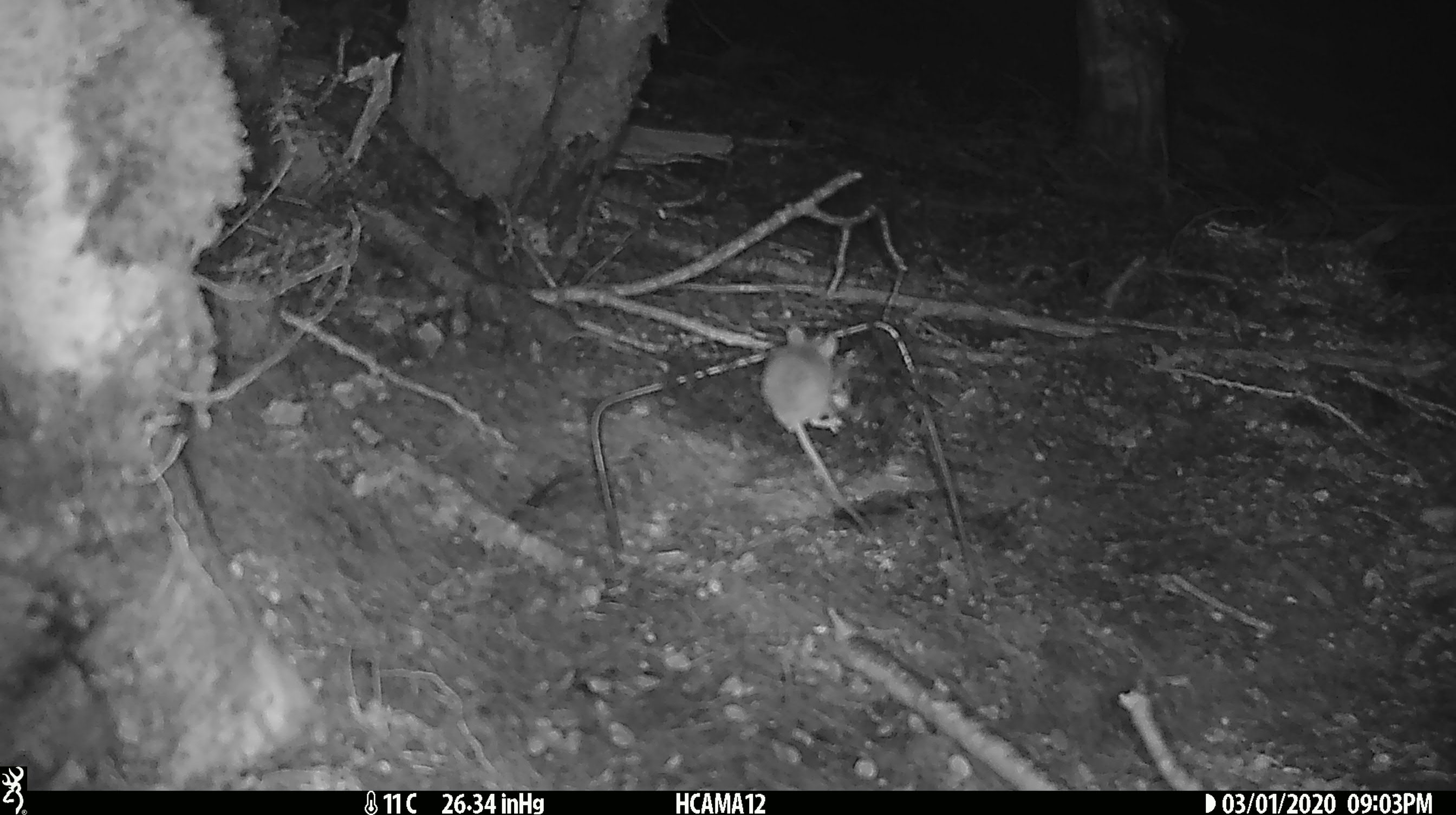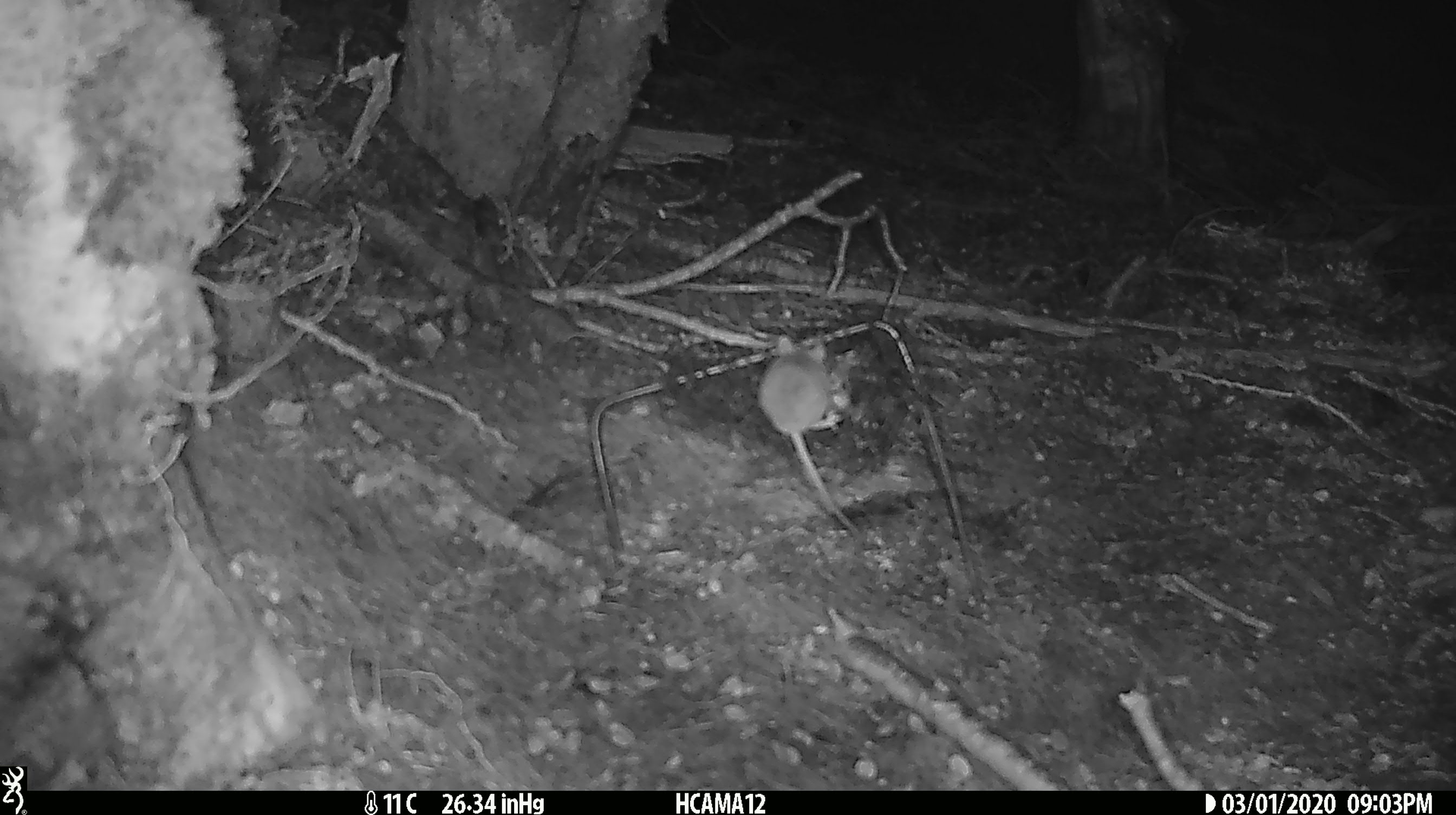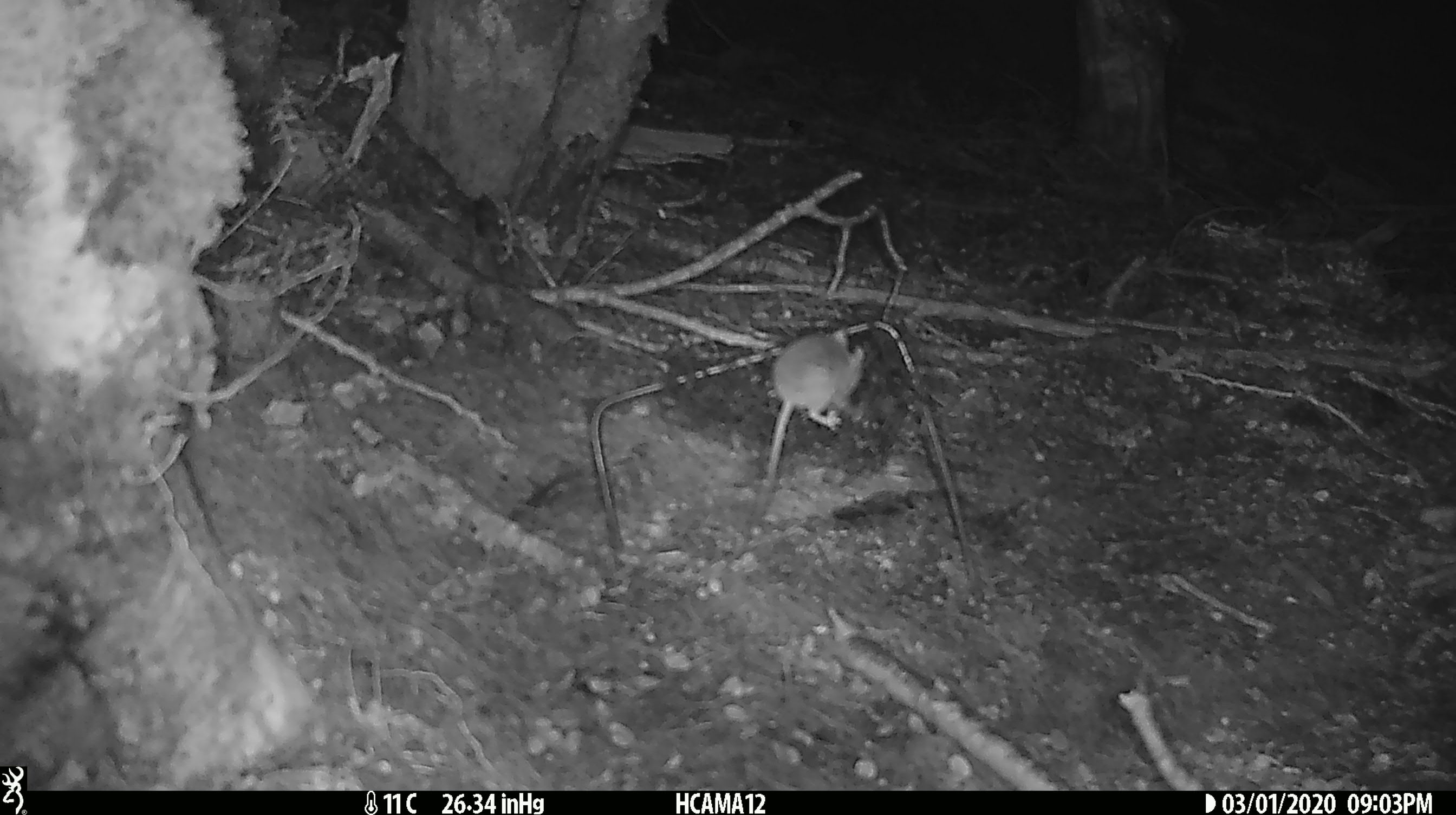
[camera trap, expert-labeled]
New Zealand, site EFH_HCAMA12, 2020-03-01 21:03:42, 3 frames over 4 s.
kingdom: Animalia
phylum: Chordata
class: Mammalia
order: Rodentia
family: Muridae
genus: Mus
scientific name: Mus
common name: mouse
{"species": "mouse (Mus)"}